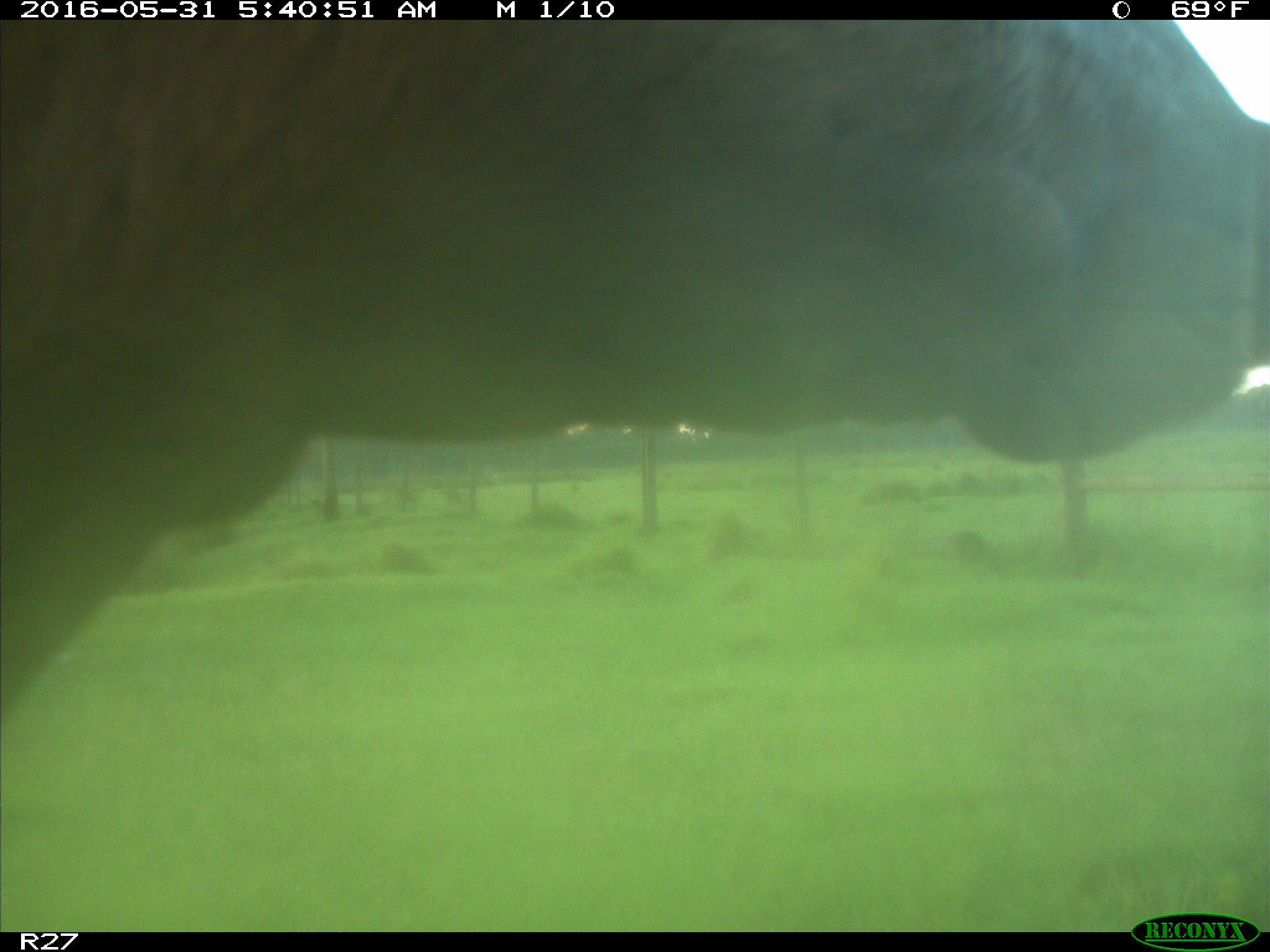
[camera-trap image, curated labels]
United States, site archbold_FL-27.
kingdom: Animalia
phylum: Chordata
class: Mammalia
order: Artiodactyla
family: Bovidae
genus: Bos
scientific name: Bos taurus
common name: domestic cow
Bos taurus (domestic cow).